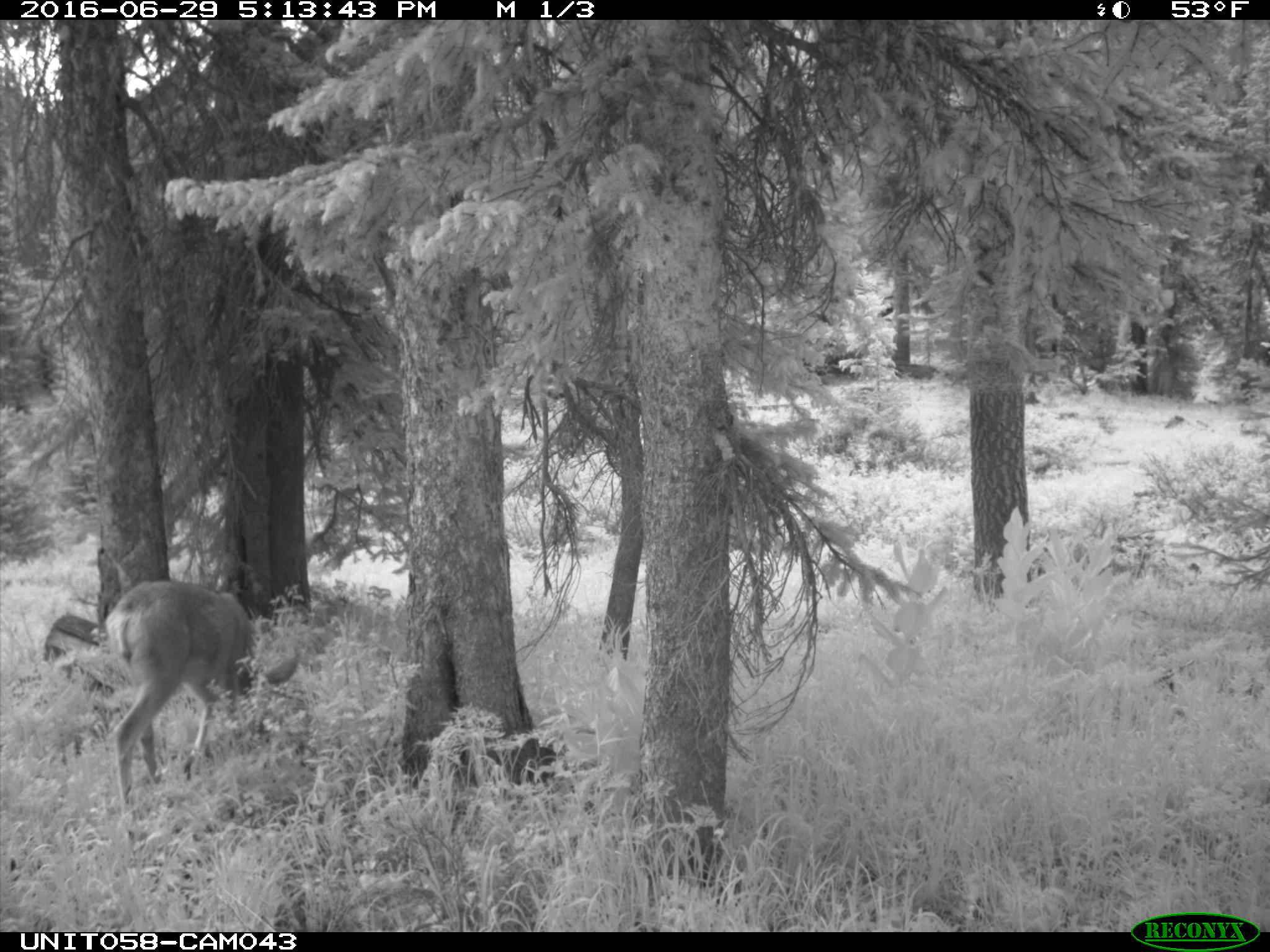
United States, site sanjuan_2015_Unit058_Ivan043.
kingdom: Animalia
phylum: Chordata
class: Mammalia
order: Artiodactyla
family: Cervidae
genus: Odocoileus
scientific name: Odocoileus hemionus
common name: mule deer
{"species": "Odocoileus hemionus (mule deer)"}